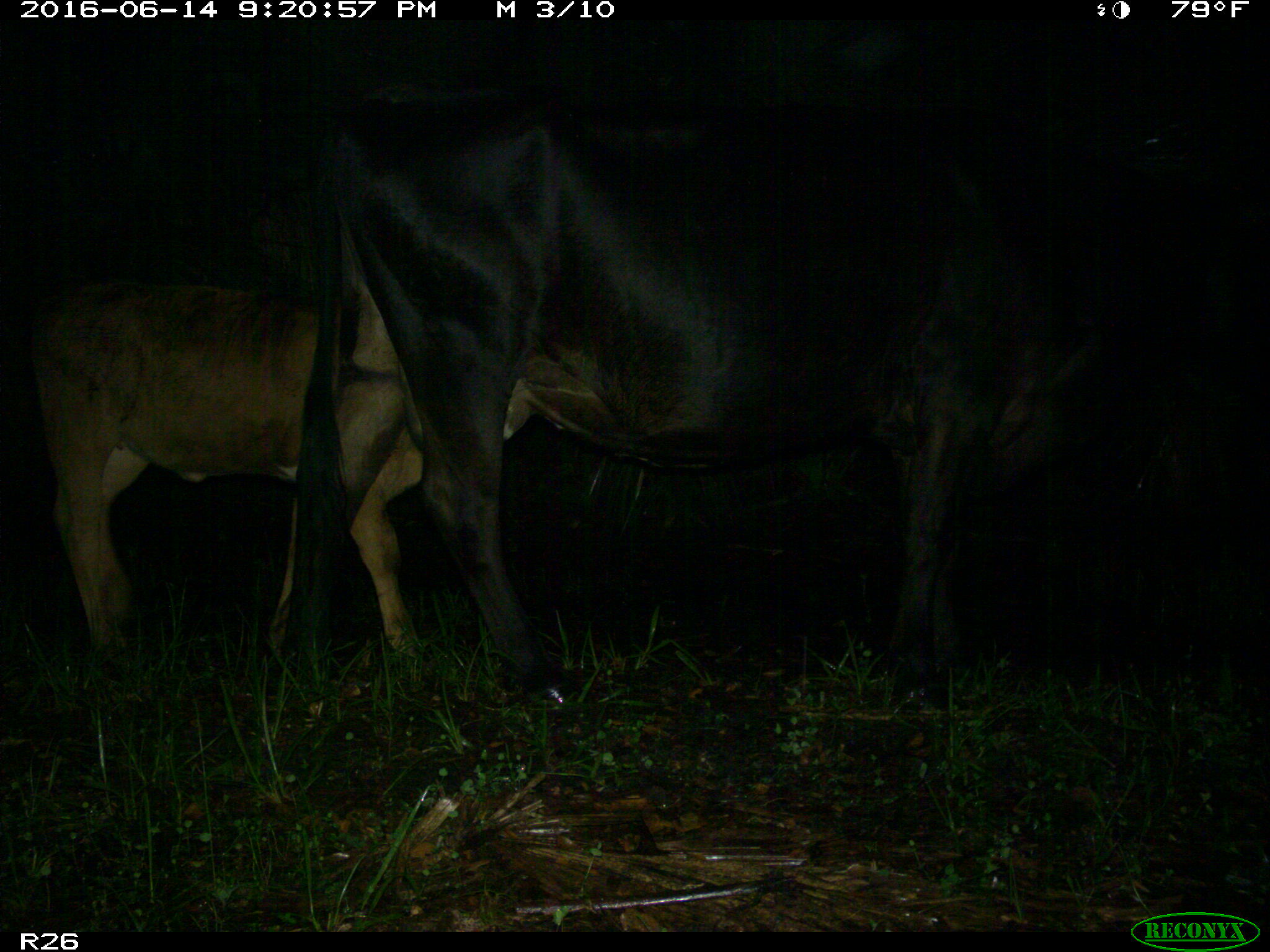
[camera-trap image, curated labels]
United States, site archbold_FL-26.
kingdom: Animalia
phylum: Chordata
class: Mammalia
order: Artiodactyla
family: Bovidae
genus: Bos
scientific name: Bos taurus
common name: domestic cow